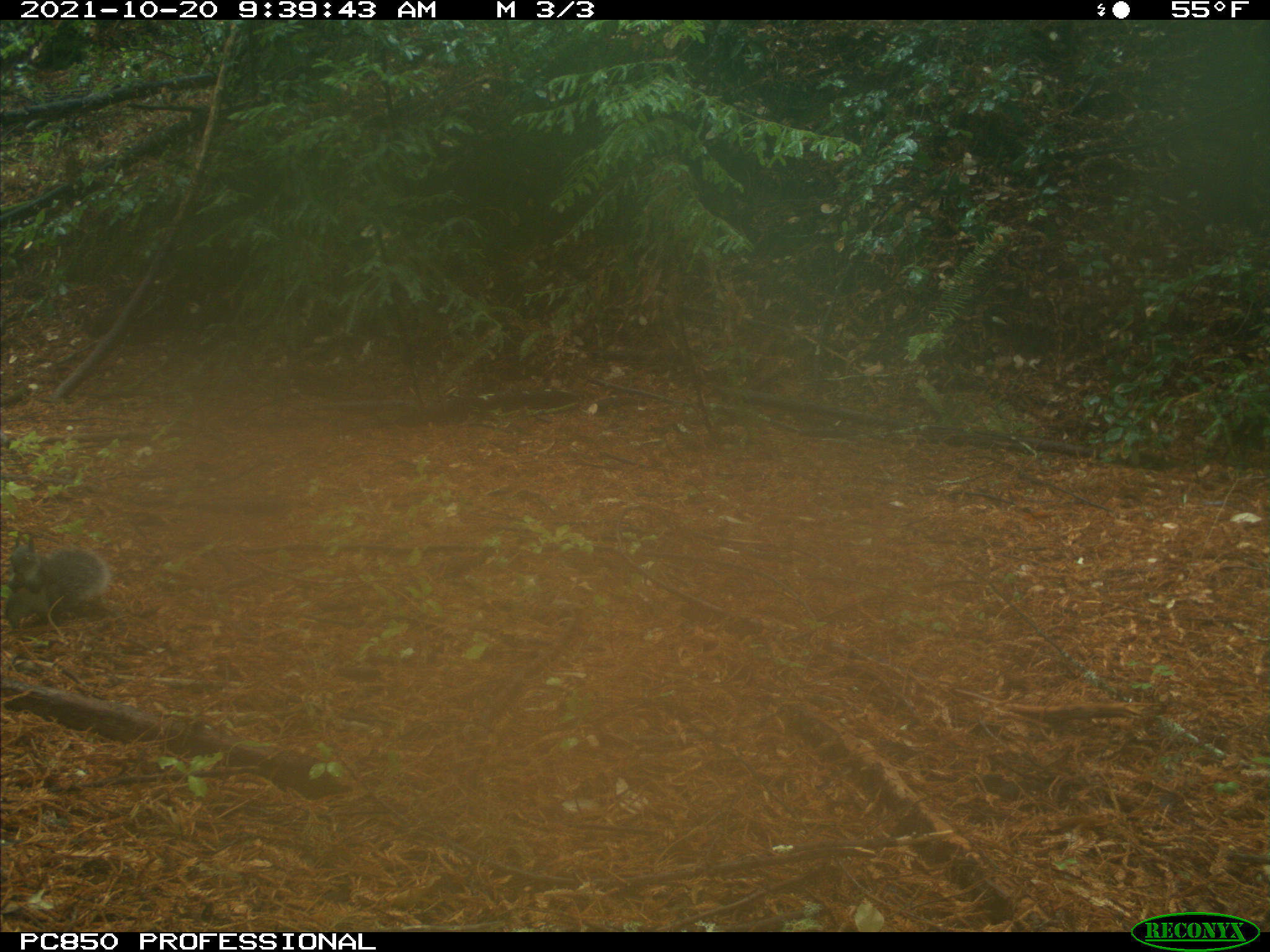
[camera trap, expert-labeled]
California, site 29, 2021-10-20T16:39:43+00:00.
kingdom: Animalia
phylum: Chordata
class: Mammalia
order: Rodentia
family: Sciuridae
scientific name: Sciuridae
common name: squirrel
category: unknown squirrel